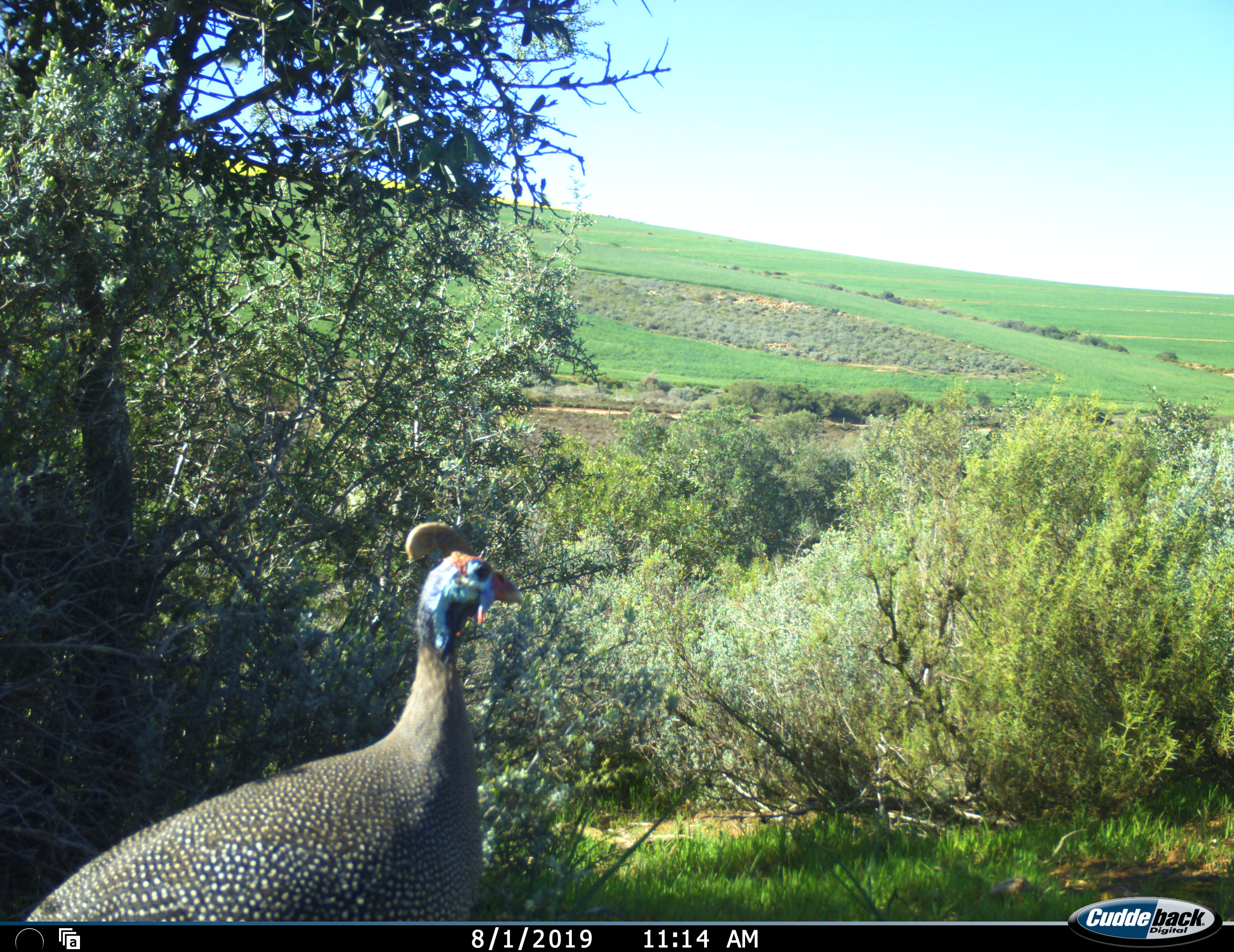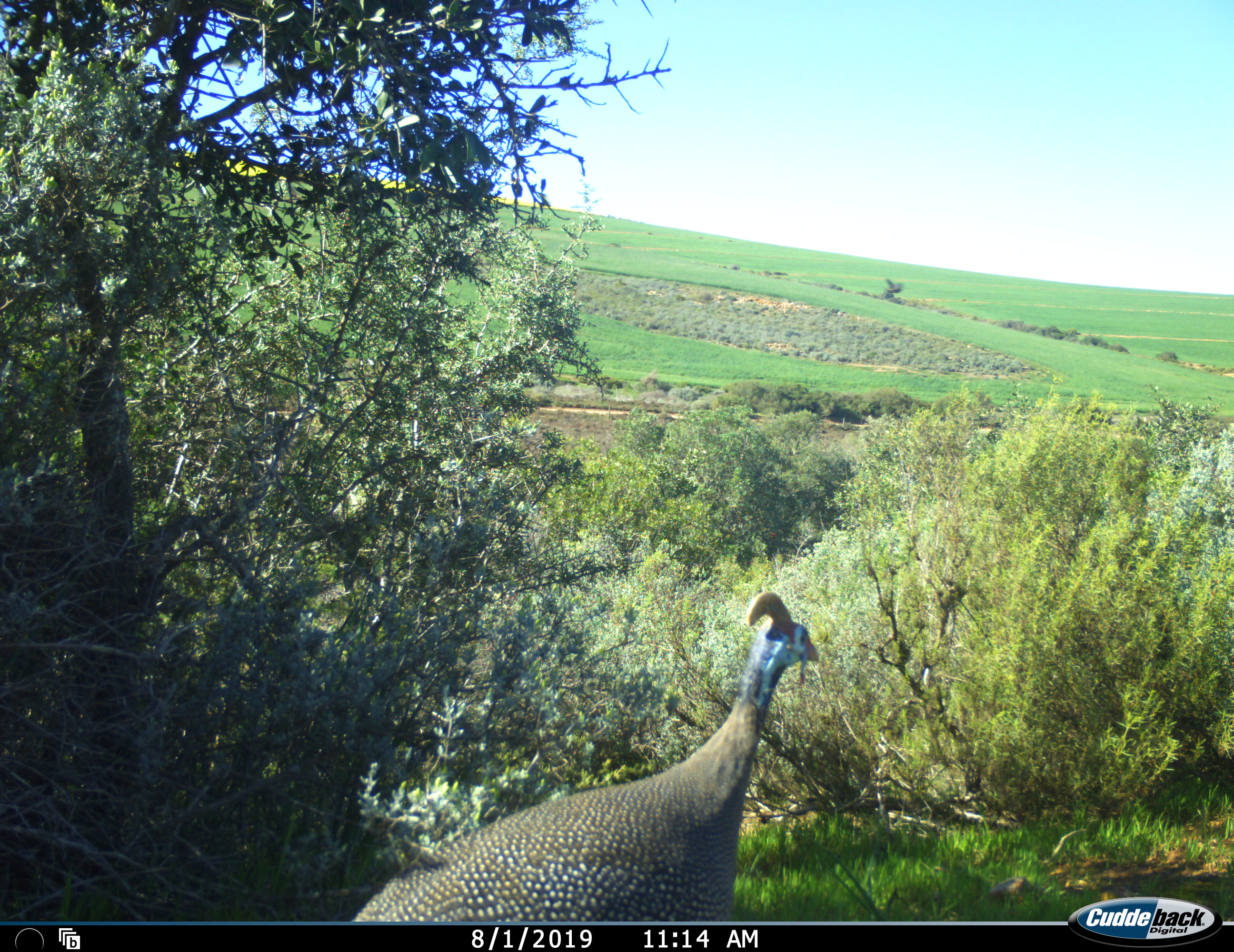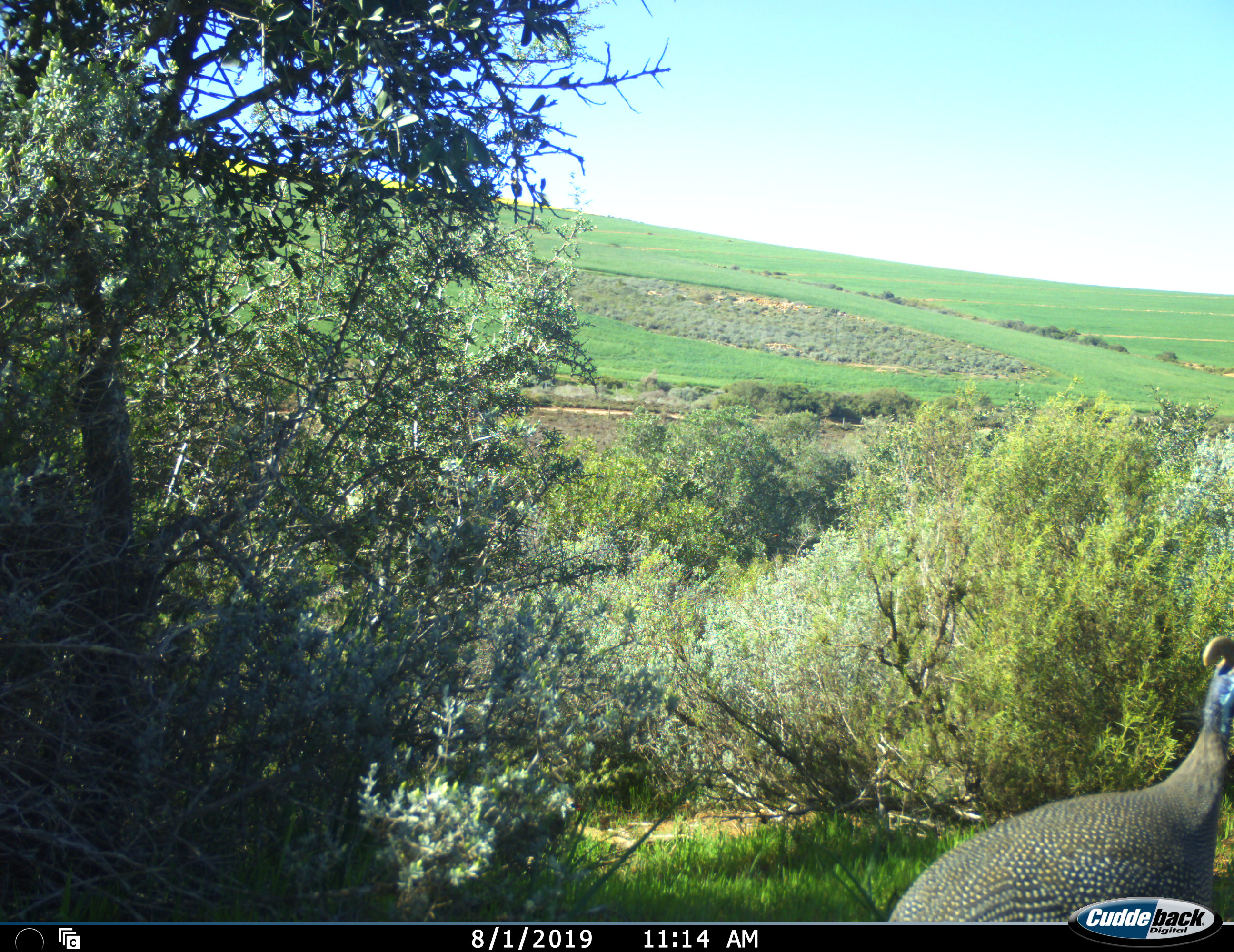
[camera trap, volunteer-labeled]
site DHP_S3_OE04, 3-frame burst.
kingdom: Animalia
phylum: Chordata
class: Aves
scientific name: Aves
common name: bird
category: birdother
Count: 1.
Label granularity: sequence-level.